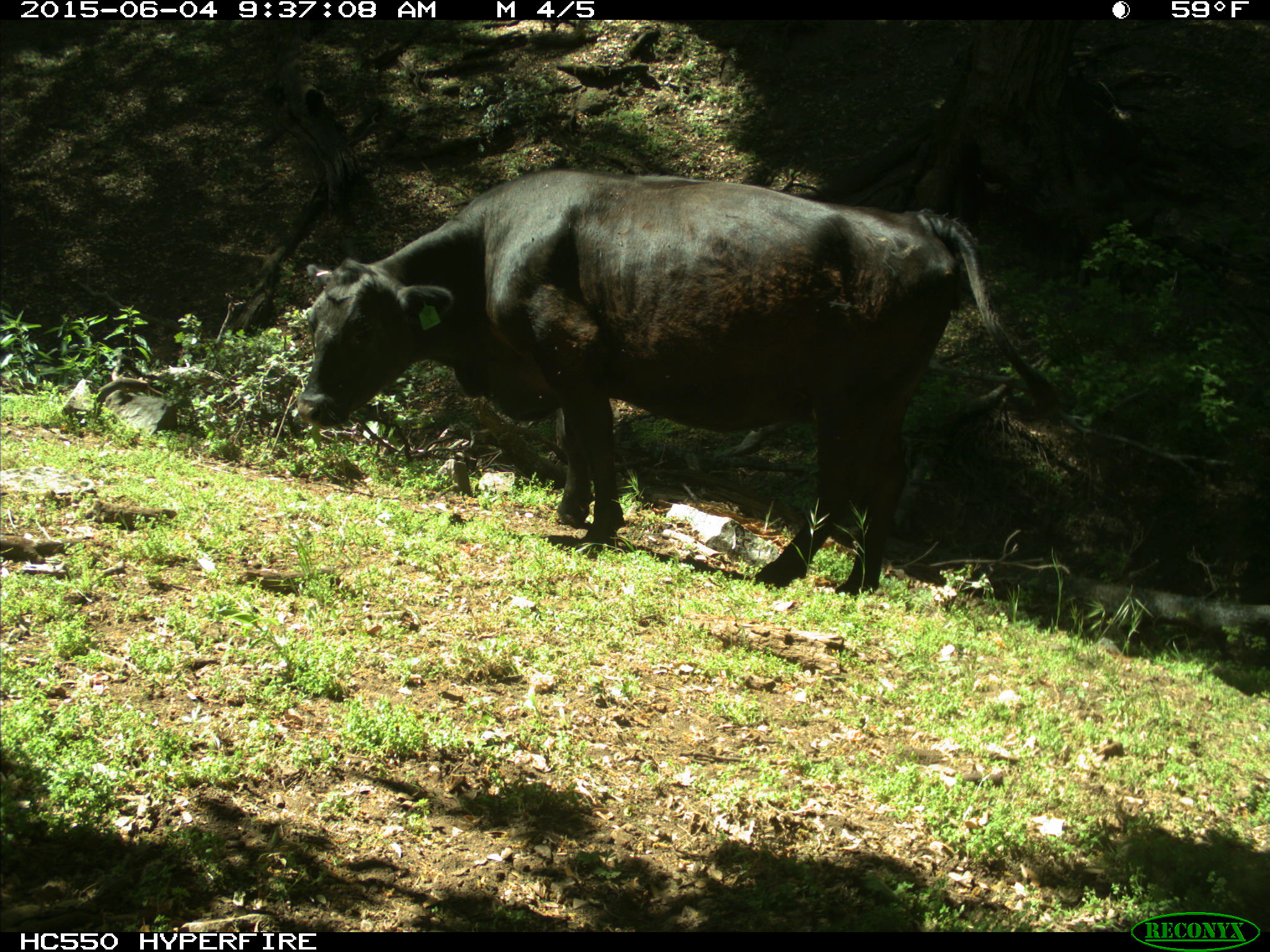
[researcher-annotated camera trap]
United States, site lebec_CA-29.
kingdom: Animalia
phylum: Chordata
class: Mammalia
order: Artiodactyla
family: Bovidae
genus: Bos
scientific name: Bos taurus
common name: domestic cow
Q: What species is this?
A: Bos taurus (domestic cow).